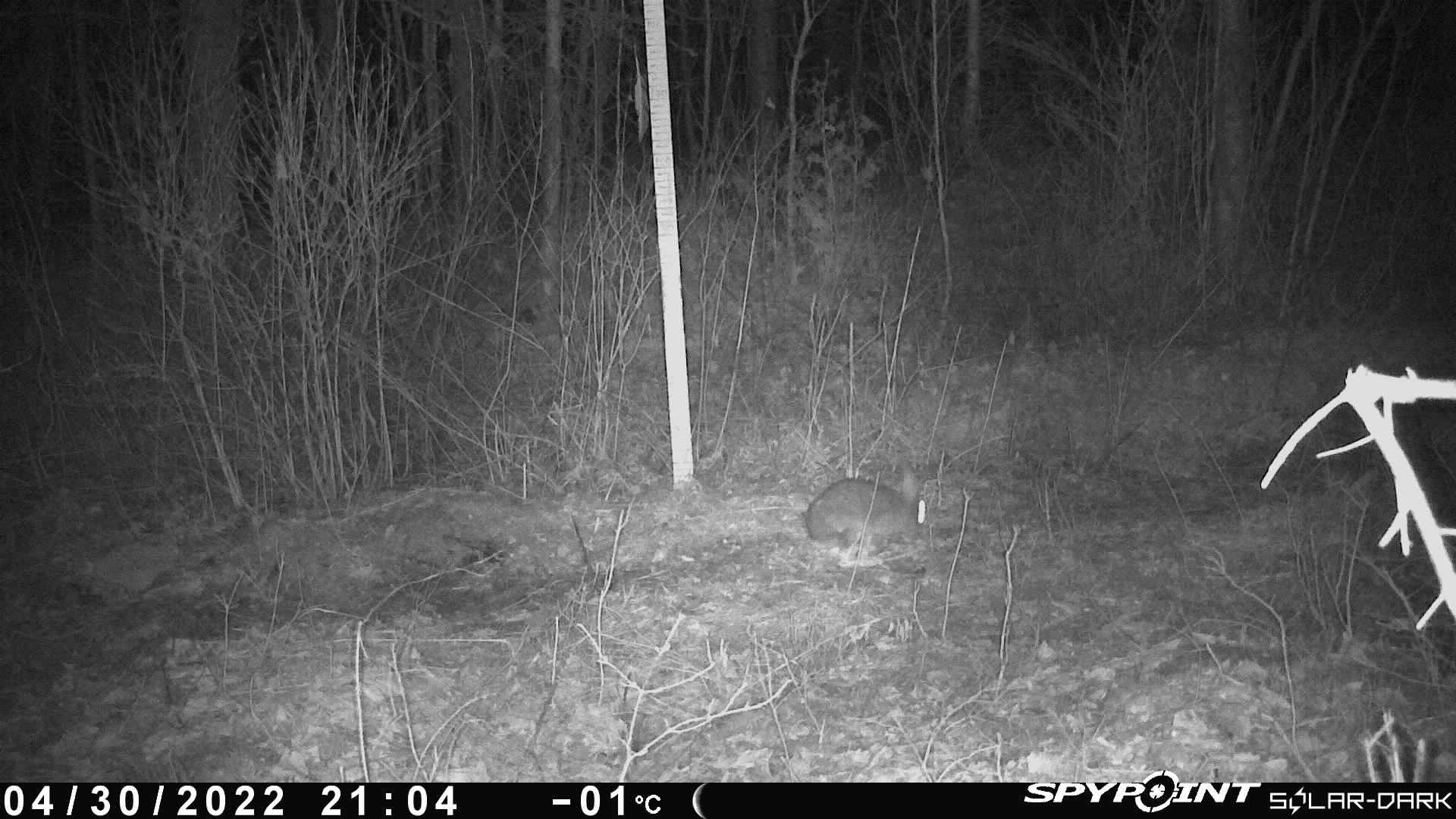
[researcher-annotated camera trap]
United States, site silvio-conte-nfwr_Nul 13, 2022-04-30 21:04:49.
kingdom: Animalia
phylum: Chordata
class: Mammalia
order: Lagomorpha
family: Leporidae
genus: Lepus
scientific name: Lepus americanus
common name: snowshoe hare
Snowshoe hare (Lepus americanus).